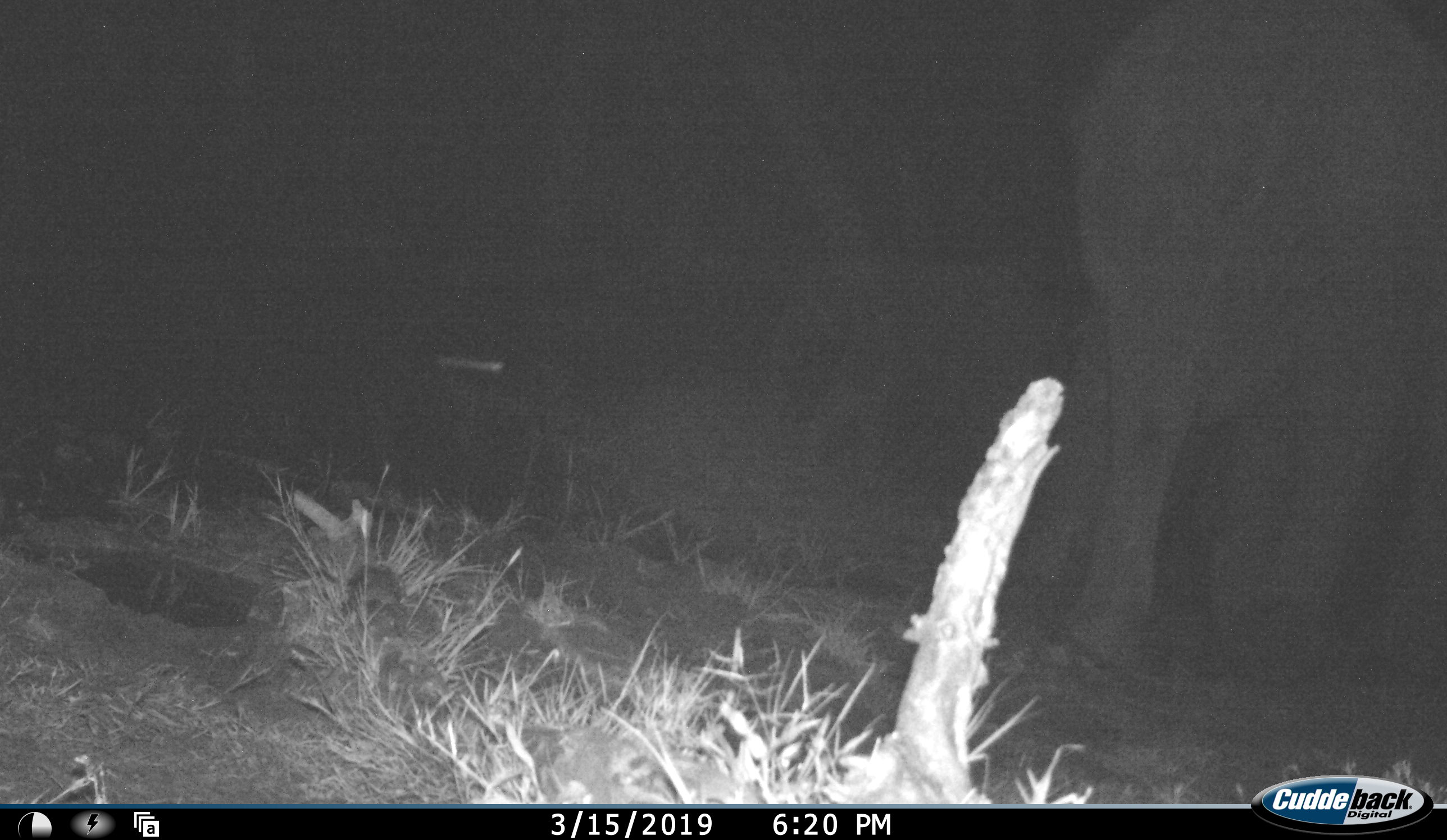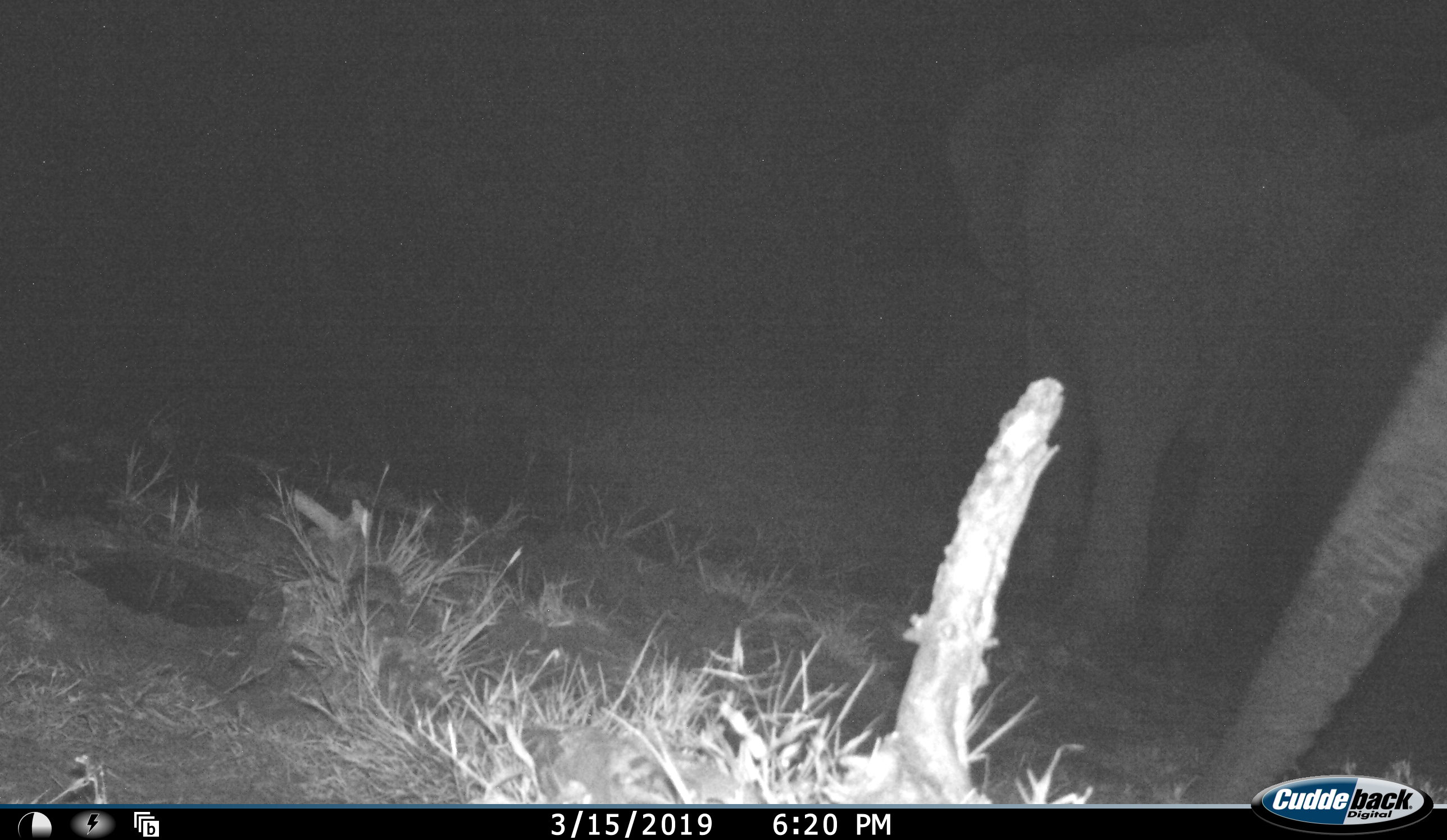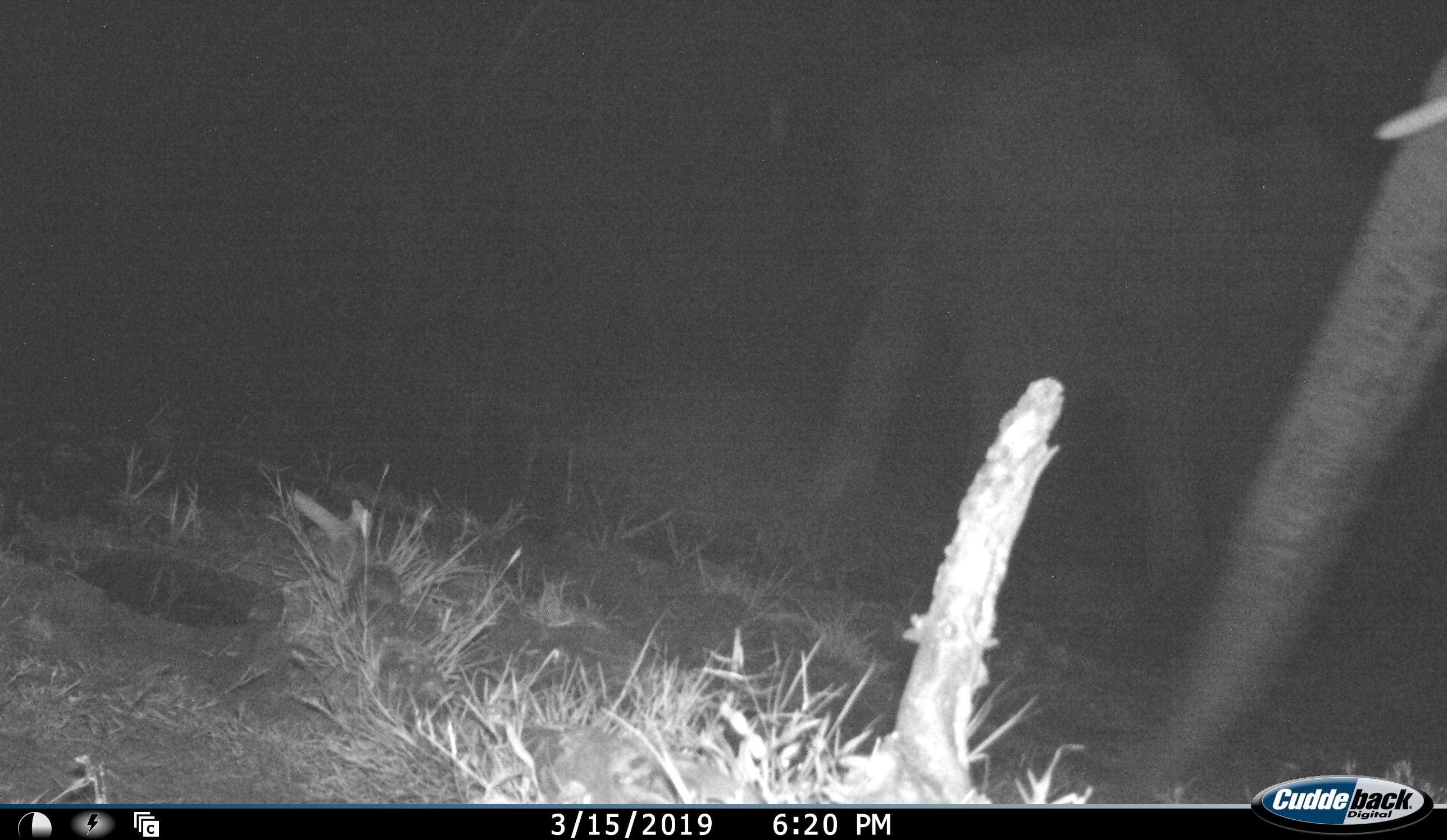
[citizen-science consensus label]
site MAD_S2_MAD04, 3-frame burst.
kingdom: Animalia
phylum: Chordata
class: Mammalia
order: Proboscidea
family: Elephantidae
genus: Loxodonta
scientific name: Loxodonta africana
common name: african bush elephant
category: elephant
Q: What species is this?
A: Elephant (african bush elephant) (Loxodonta africana).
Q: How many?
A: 3.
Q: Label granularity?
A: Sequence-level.